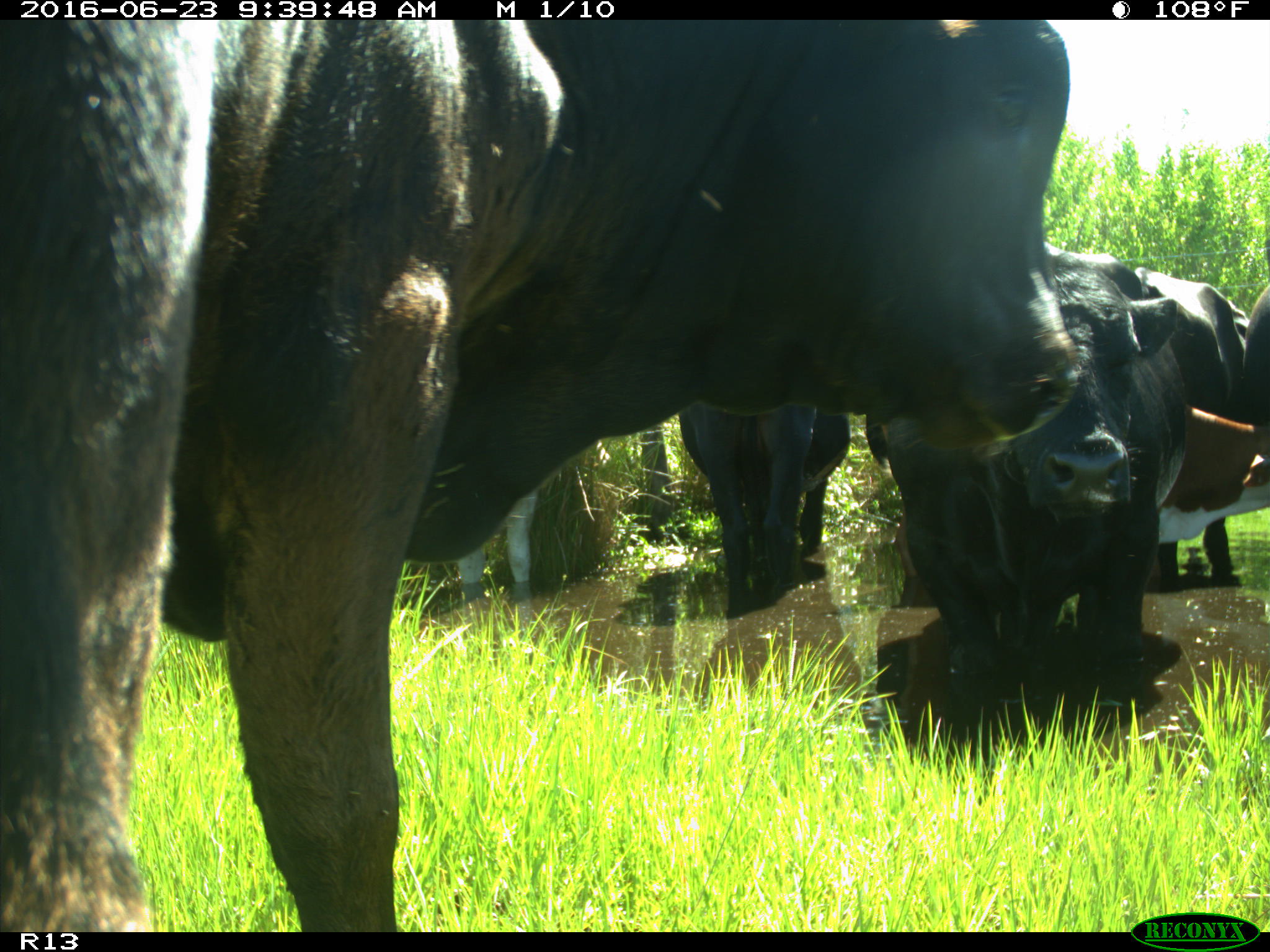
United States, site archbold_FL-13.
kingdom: Animalia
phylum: Chordata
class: Mammalia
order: Artiodactyla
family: Bovidae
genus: Bos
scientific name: Bos taurus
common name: domestic cow